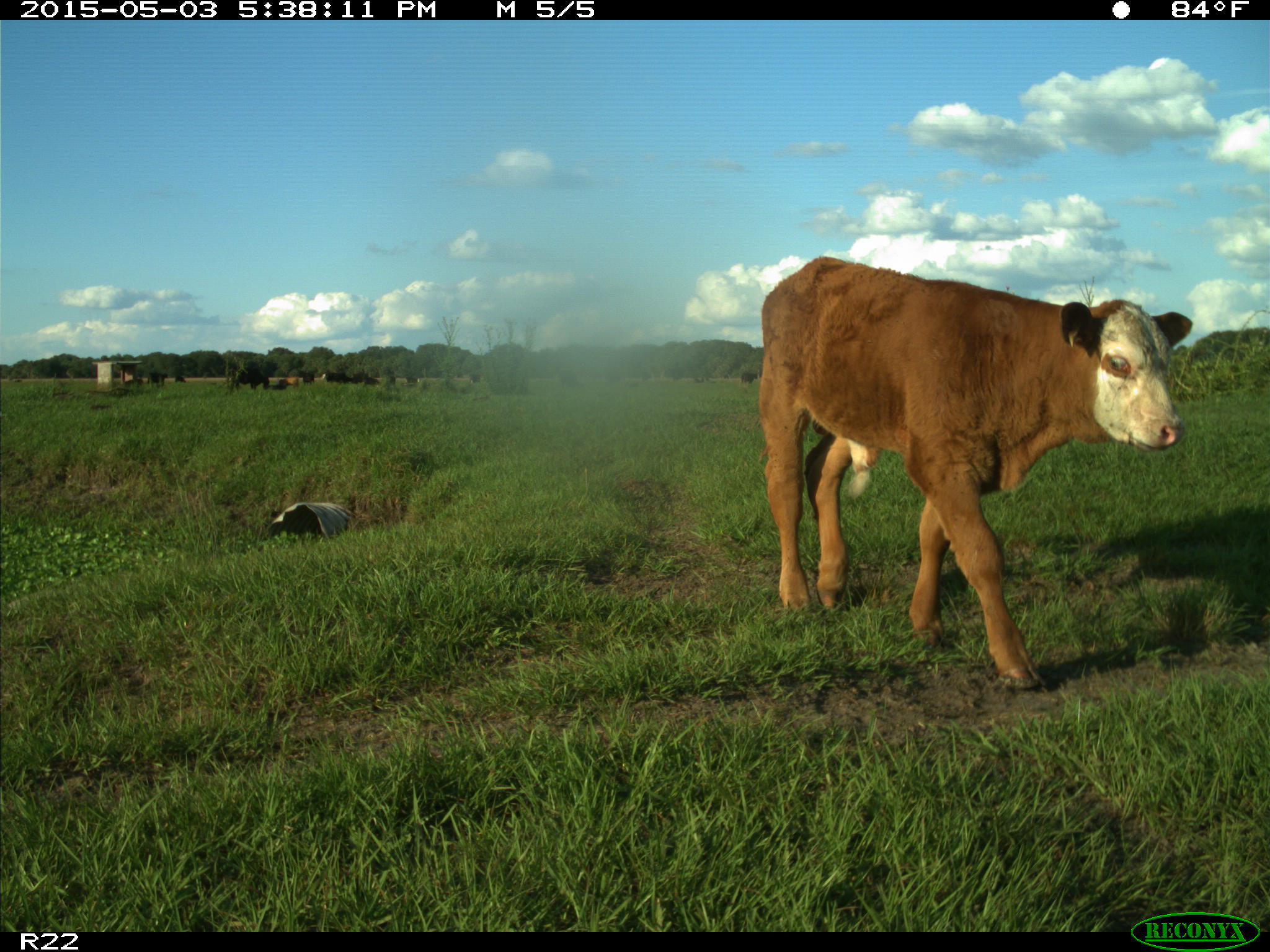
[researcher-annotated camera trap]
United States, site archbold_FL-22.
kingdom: Animalia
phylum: Chordata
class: Mammalia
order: Artiodactyla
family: Bovidae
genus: Bos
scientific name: Bos taurus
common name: domestic cow